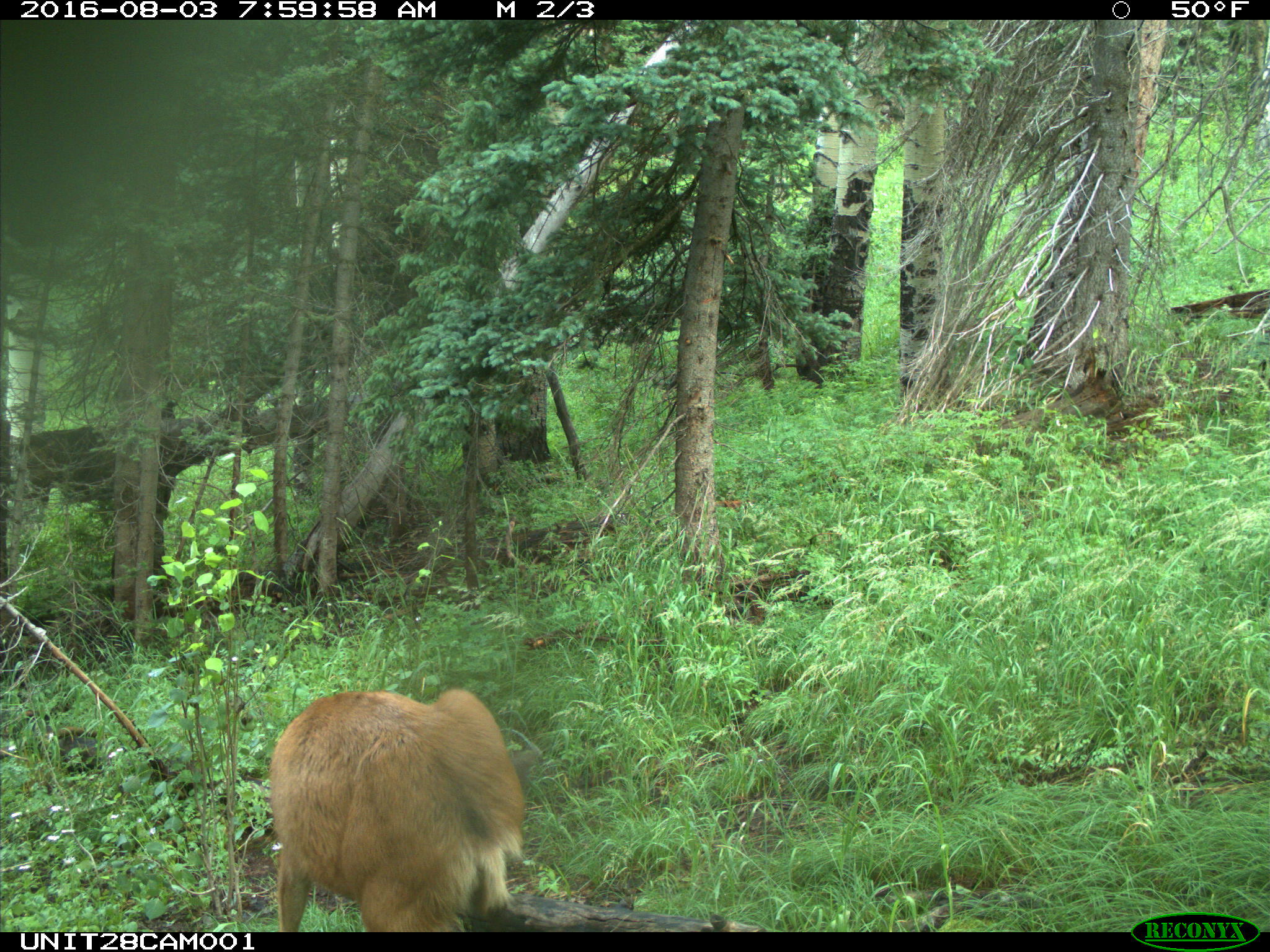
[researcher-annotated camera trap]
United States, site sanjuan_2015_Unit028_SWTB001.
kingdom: Animalia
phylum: Chordata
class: Mammalia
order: Artiodactyla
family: Cervidae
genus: Odocoileus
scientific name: Odocoileus hemionus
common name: mule deer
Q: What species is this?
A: Odocoileus hemionus (mule deer).